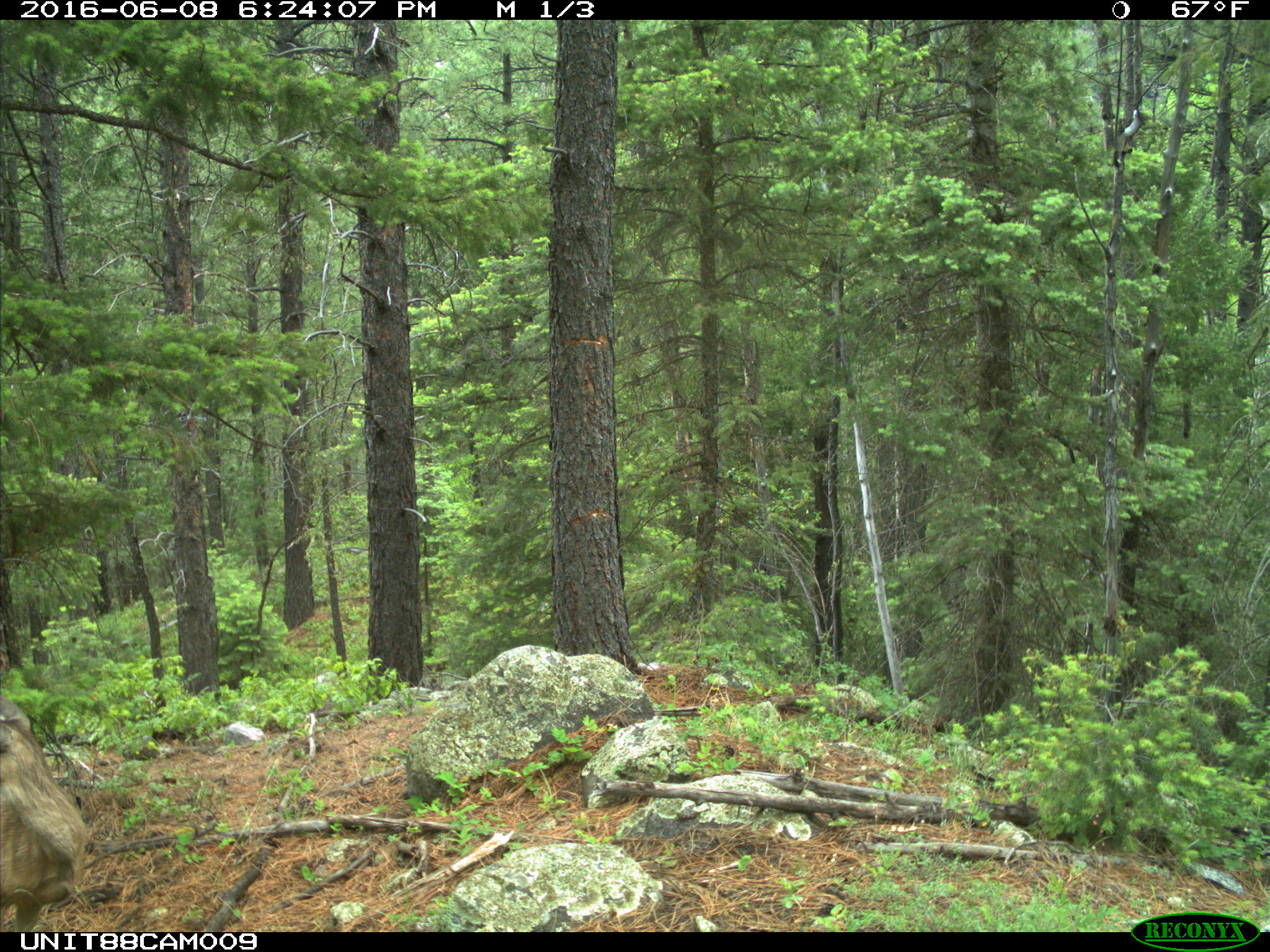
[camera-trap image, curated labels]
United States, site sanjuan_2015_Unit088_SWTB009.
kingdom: Animalia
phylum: Chordata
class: Mammalia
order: Artiodactyla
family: Cervidae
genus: Odocoileus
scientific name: Odocoileus hemionus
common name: mule deer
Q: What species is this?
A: Odocoileus hemionus (mule deer).